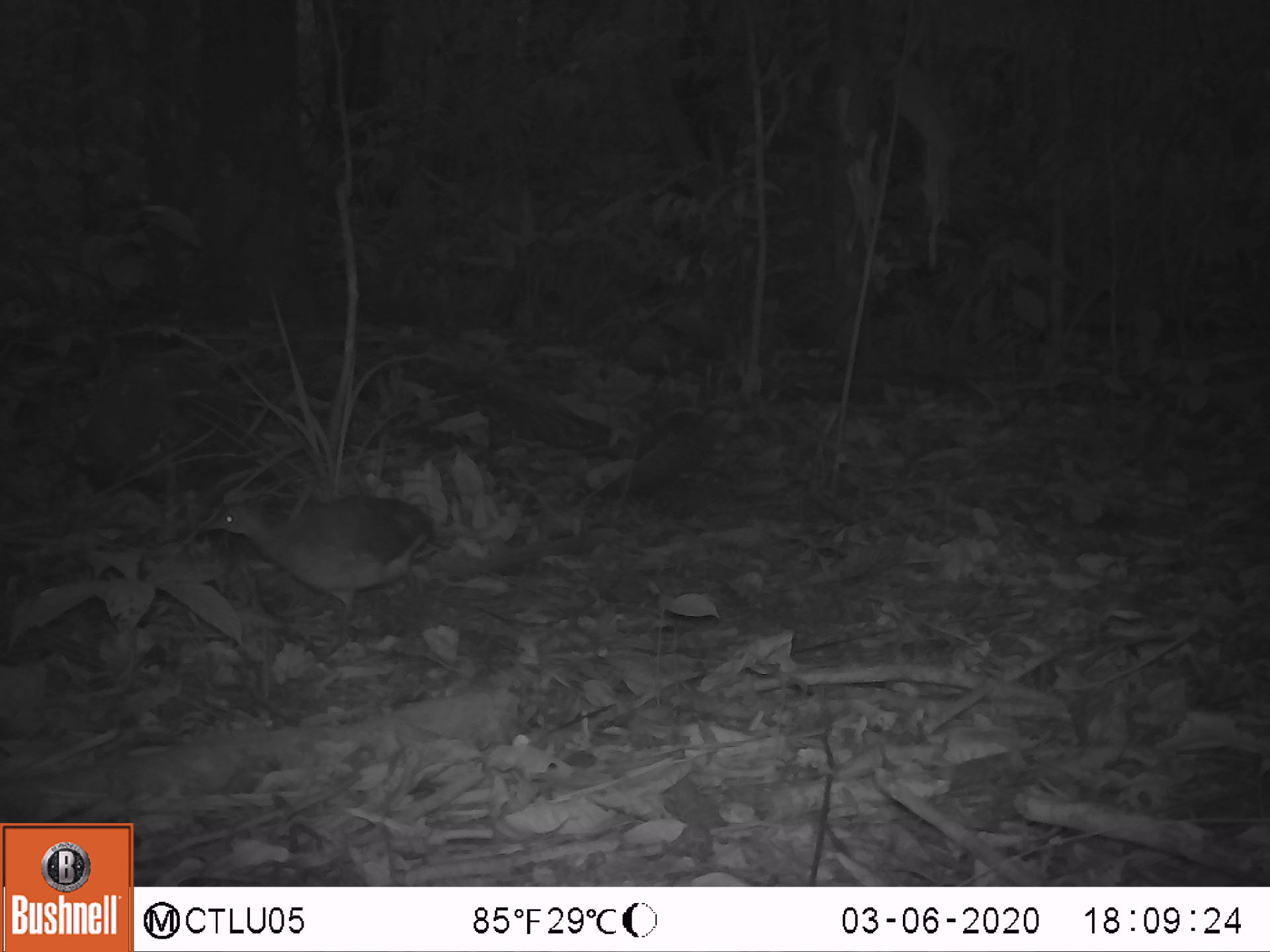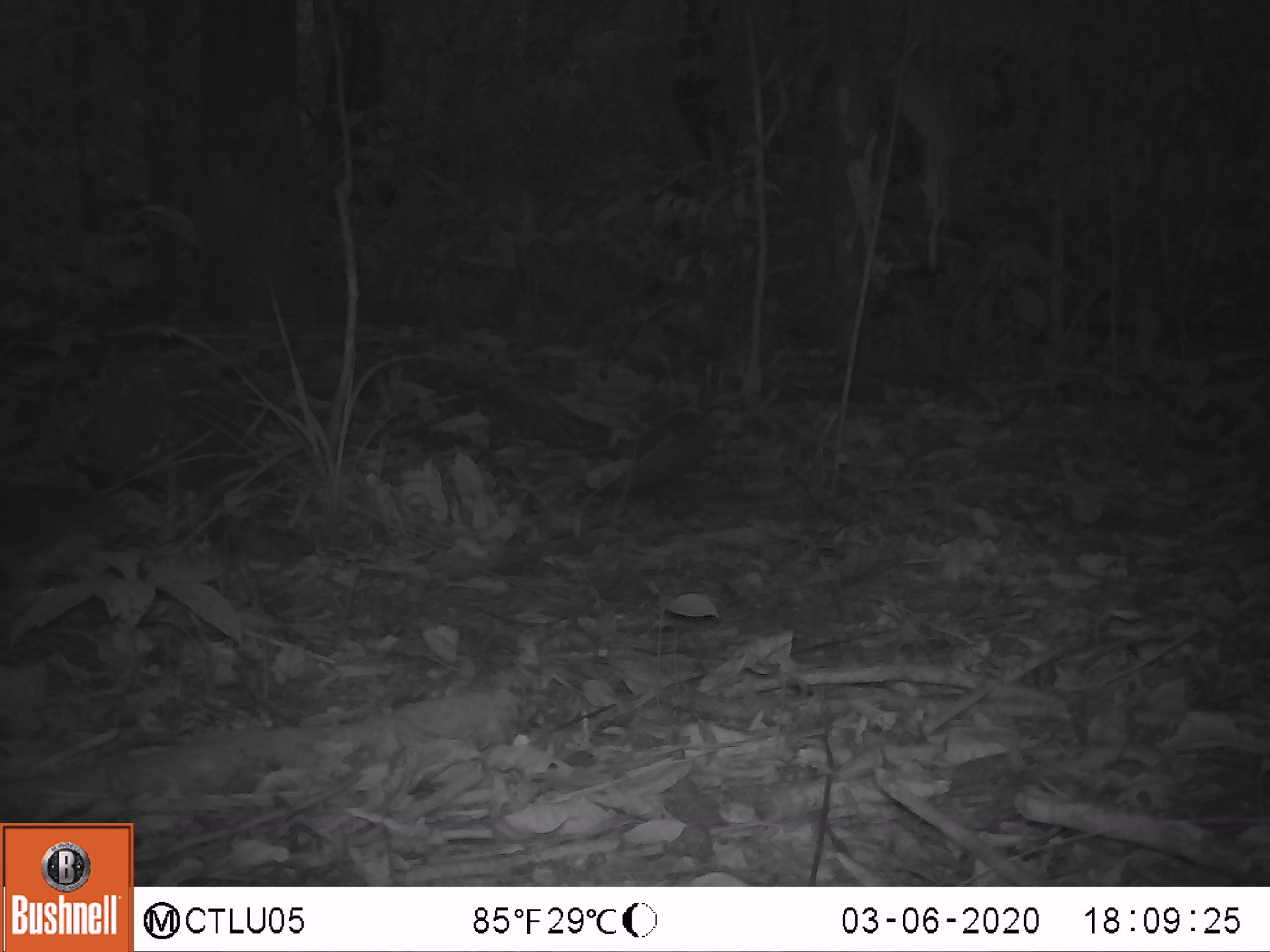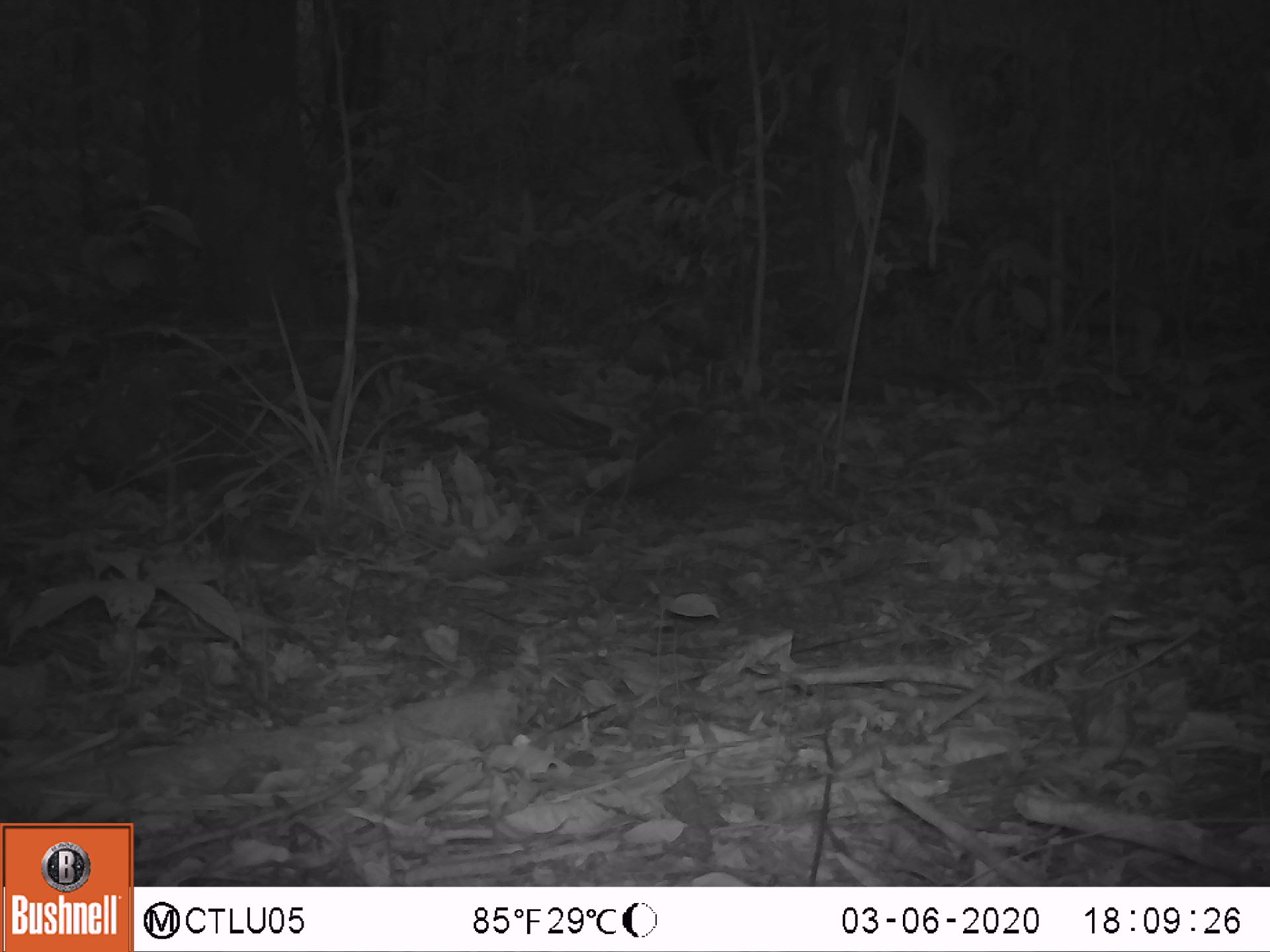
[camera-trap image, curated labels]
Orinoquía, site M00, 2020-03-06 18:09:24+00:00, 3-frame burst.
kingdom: Animalia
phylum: Chordata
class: Aves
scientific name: Aves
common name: bird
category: unknown bird